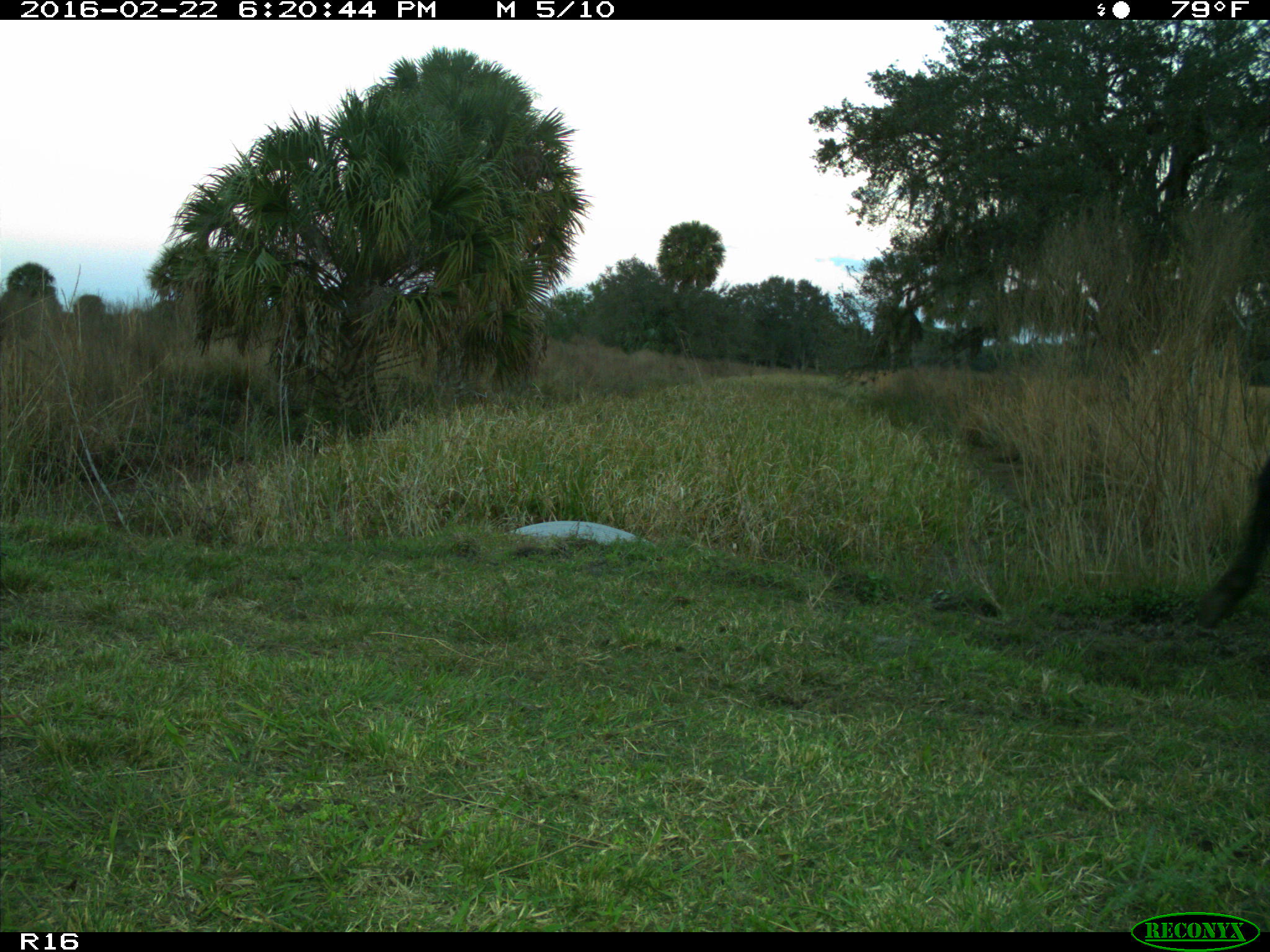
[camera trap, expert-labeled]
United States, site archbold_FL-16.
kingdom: Animalia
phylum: Chordata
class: Mammalia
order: Artiodactyla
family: Bovidae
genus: Bos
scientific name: Bos taurus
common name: domestic cow